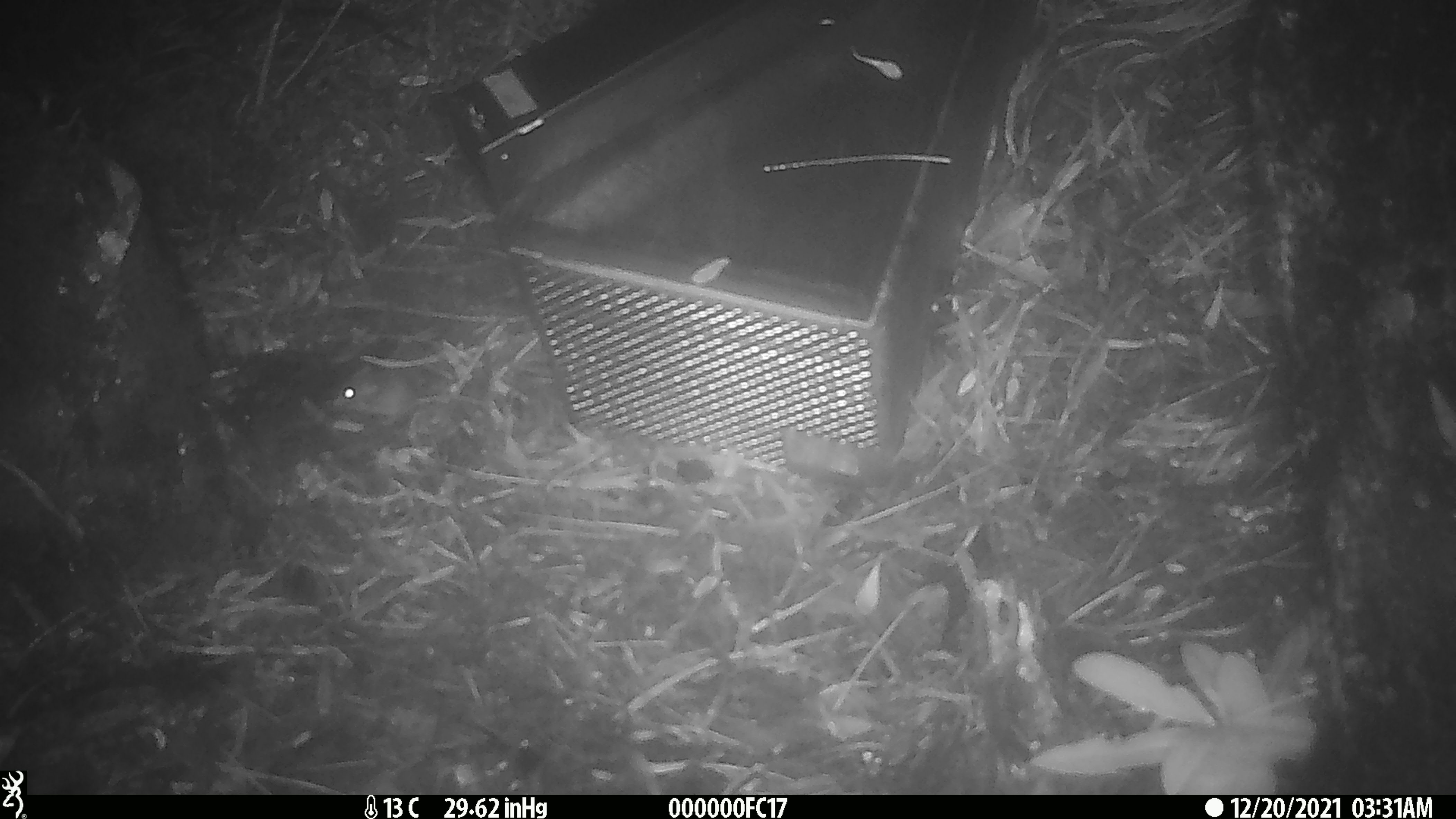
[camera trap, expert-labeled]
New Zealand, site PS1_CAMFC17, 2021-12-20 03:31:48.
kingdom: Animalia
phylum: Chordata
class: Mammalia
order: Rodentia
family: Muridae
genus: Mus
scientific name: Mus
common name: mouse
Mouse (Mus).